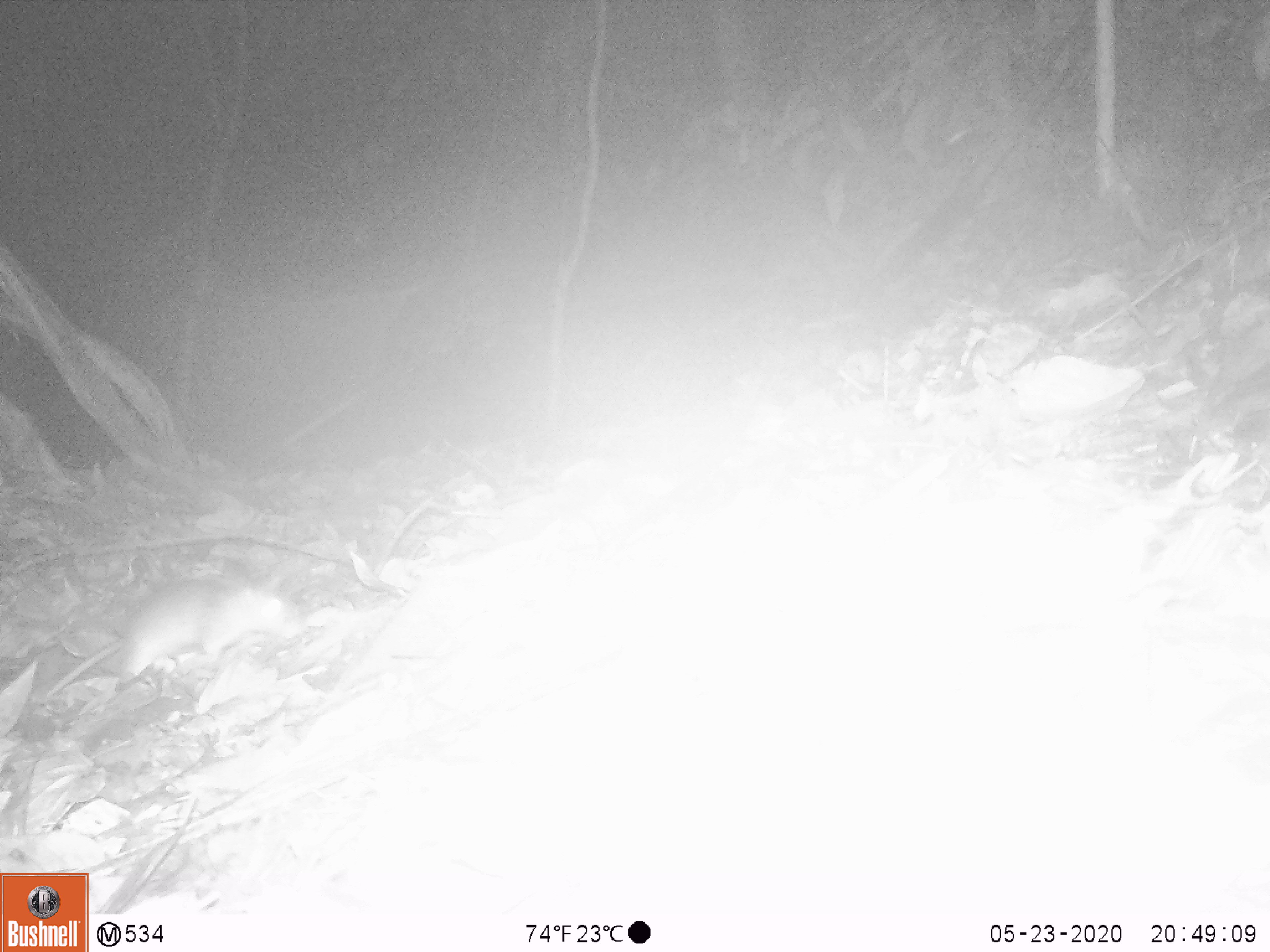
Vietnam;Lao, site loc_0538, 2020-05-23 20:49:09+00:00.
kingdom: Animalia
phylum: Chordata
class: Mammalia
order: Rodentia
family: Muridae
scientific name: Muridae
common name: old-world mice and rats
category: unidentified murid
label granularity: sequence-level